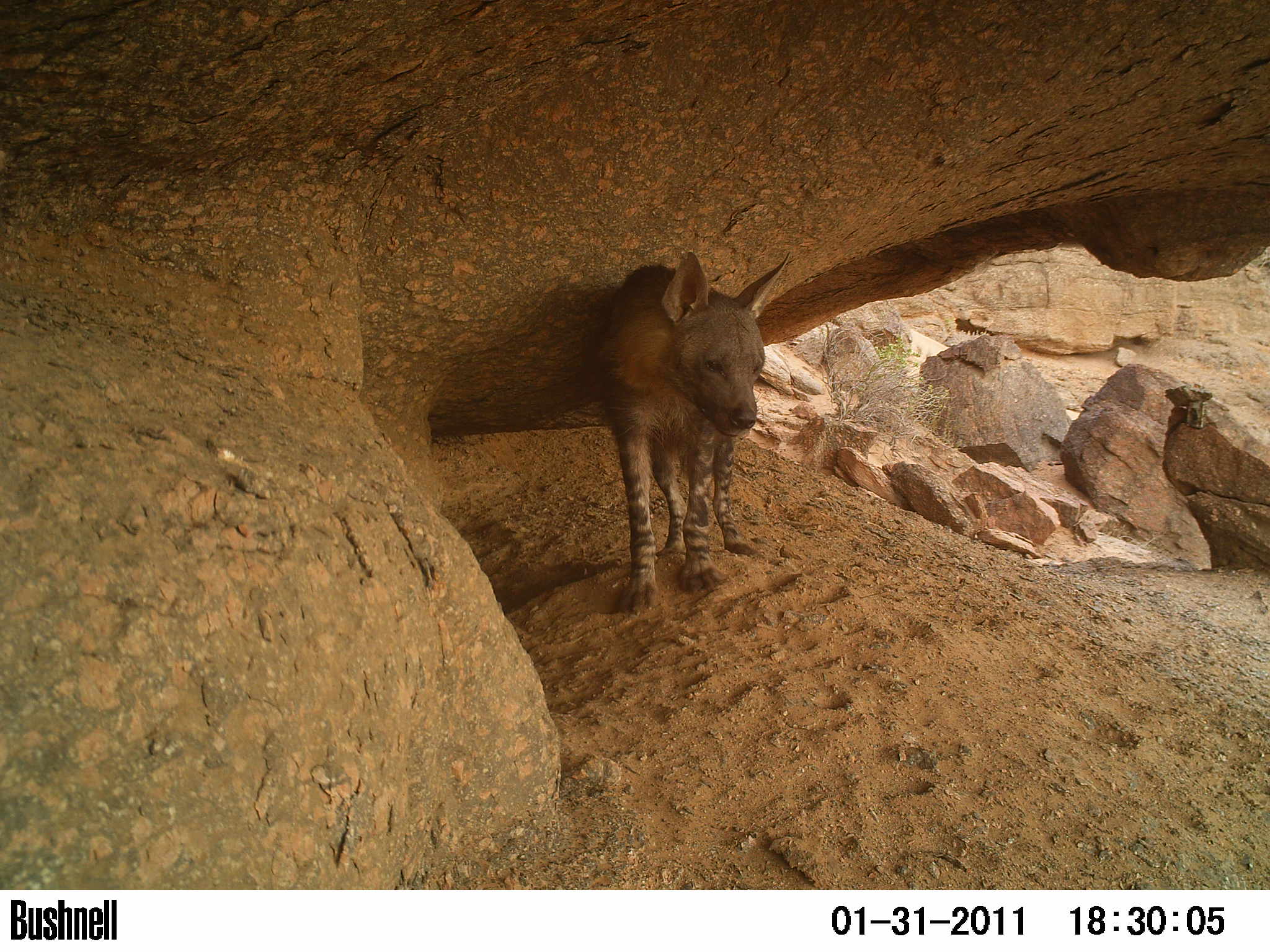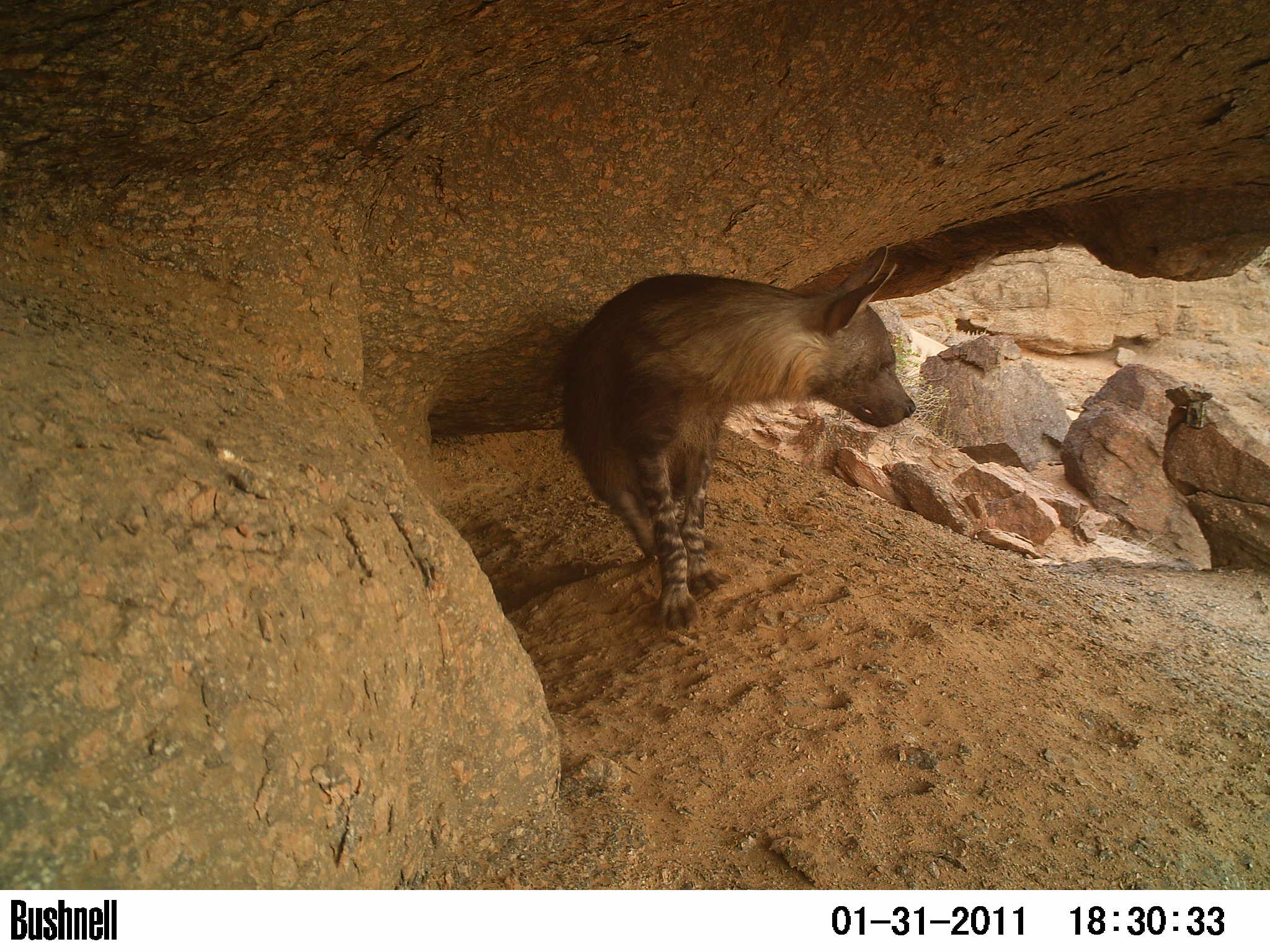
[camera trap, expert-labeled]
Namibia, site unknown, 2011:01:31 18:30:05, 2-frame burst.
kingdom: Animalia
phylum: Chordata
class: Mammalia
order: Carnivora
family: Hyaenidae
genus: Parahyaena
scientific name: Parahyaena brunnea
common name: brown hyena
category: hyaena brunnea